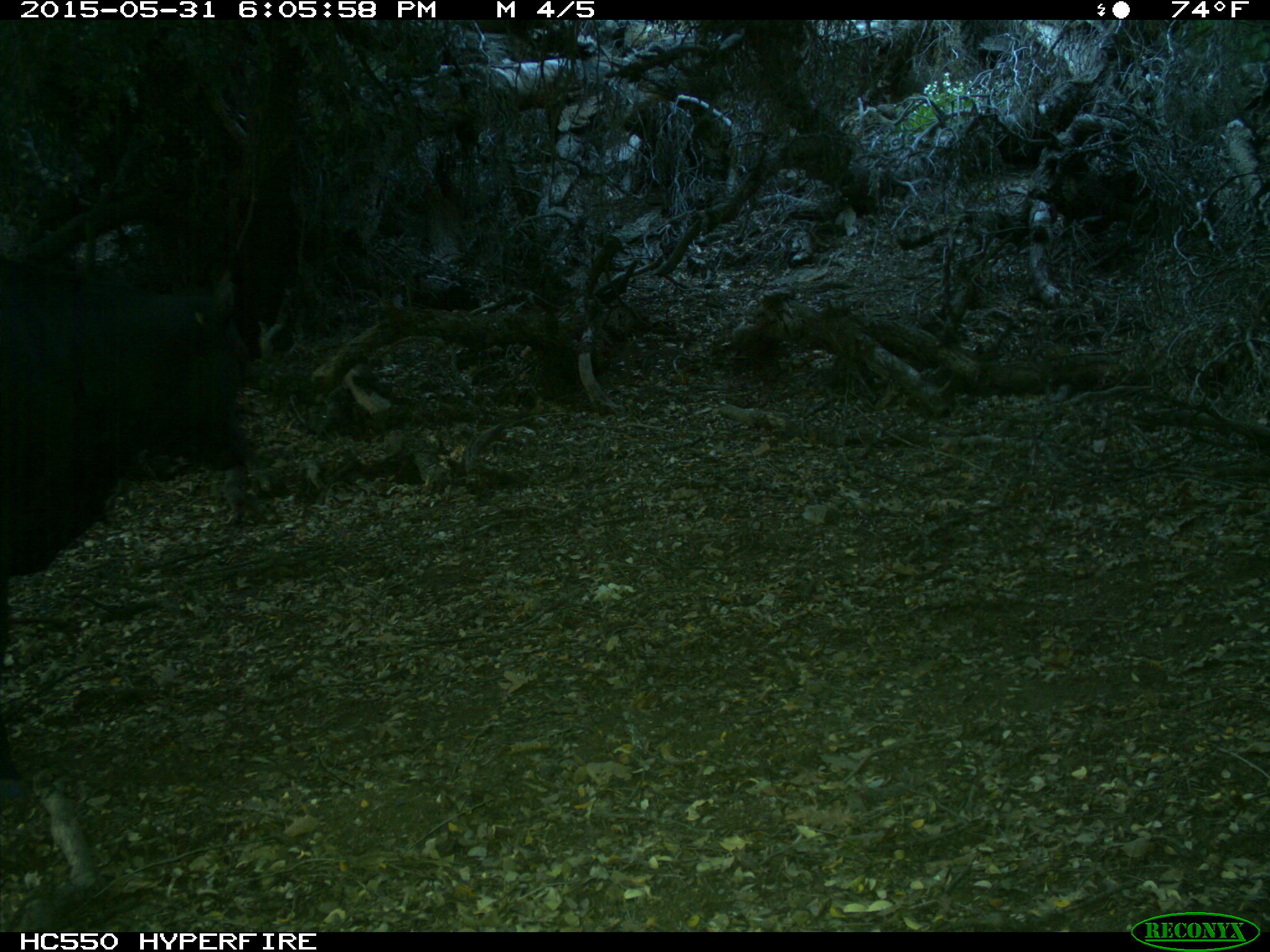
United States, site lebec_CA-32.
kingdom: Animalia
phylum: Chordata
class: Mammalia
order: Artiodactyla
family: Bovidae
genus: Bos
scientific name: Bos taurus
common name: domestic cow